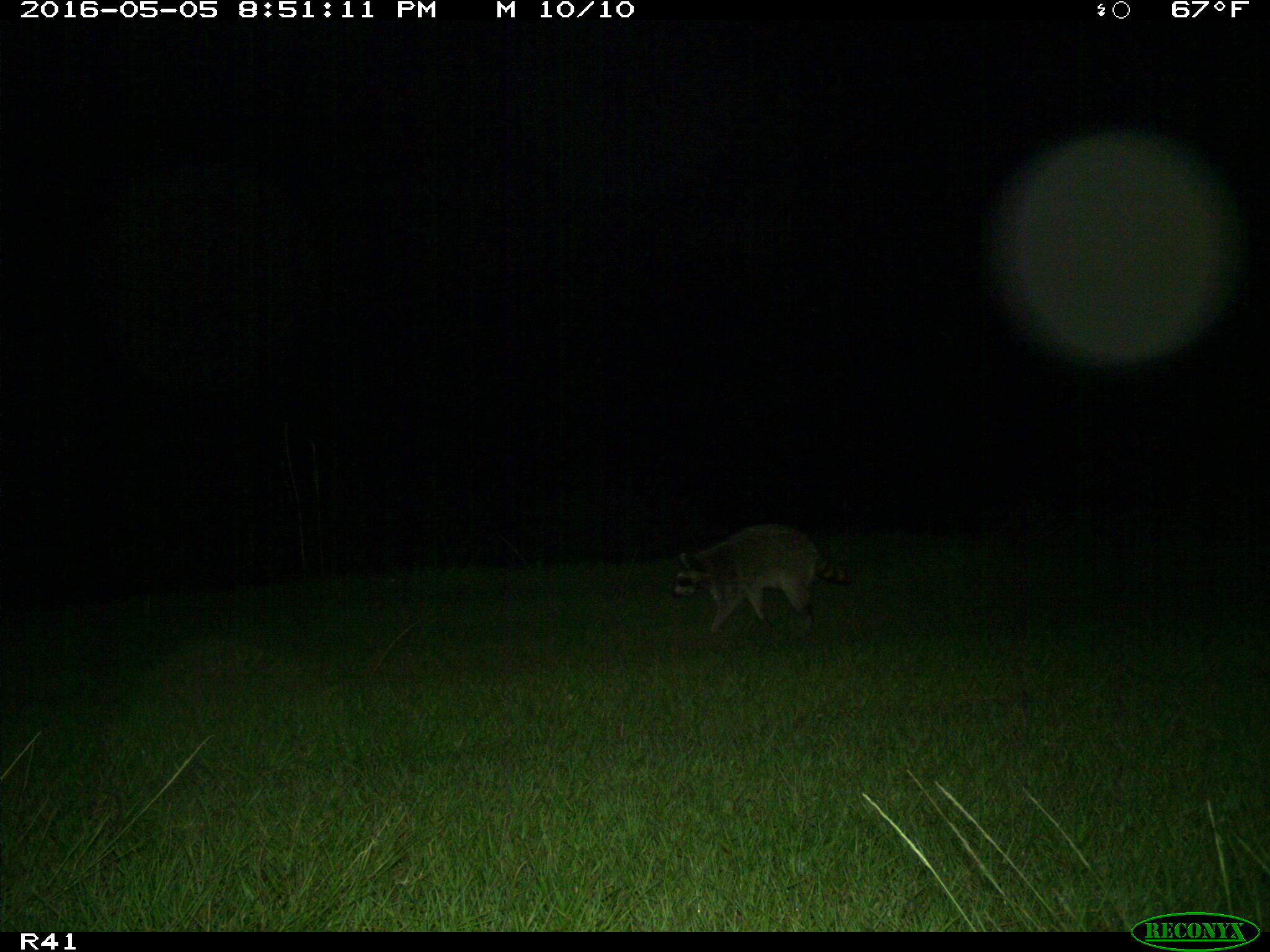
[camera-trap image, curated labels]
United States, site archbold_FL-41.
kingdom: Animalia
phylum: Chordata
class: Mammalia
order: Carnivora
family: Procyonidae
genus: Procyon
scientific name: Procyon lotor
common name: common raccoon